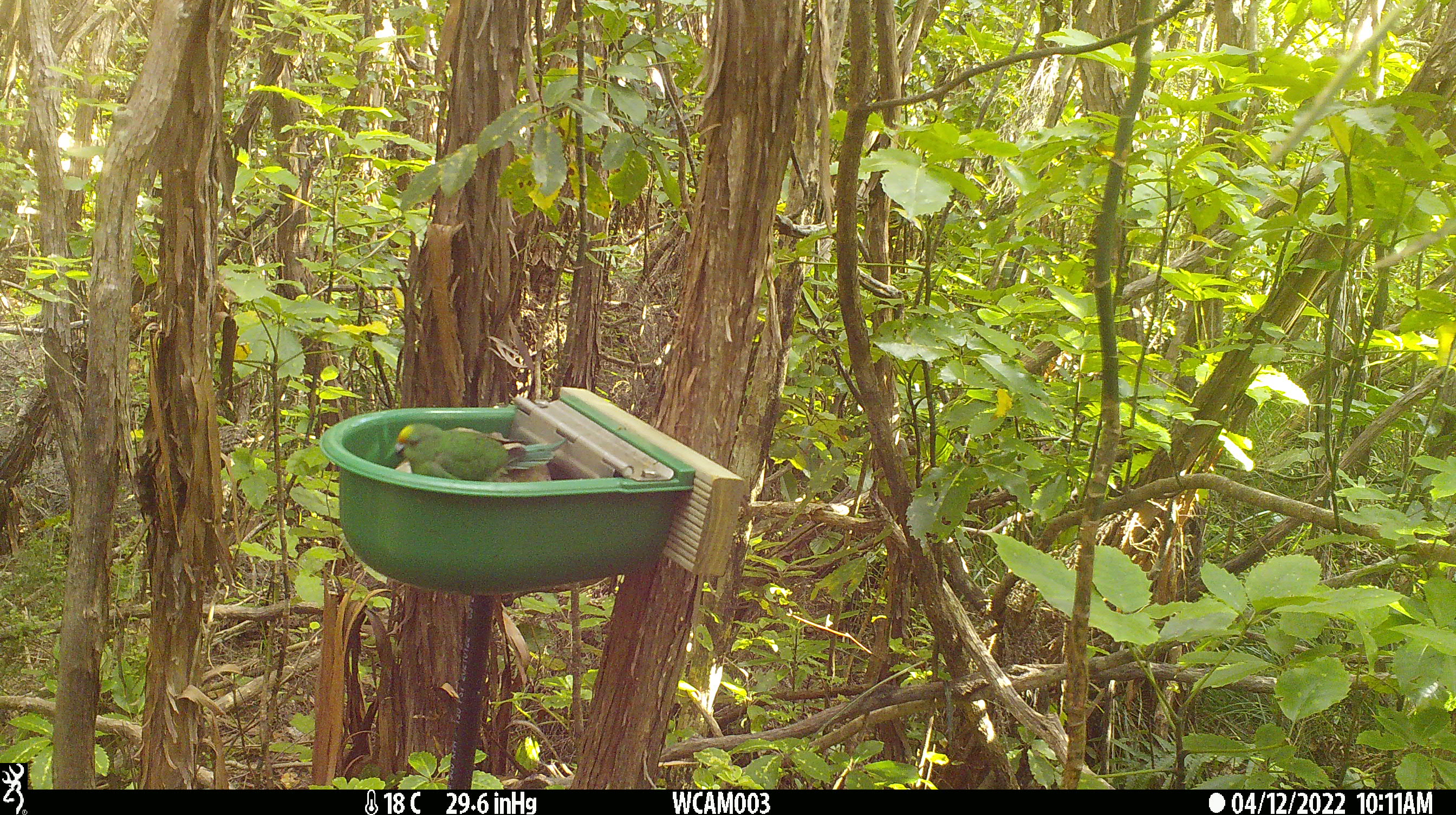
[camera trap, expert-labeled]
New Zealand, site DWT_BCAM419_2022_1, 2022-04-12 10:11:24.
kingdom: Animalia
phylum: Chordata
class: Aves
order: Psittaciformes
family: Psittaculidae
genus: Cyanoramphus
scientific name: Cyanoramphus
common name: parakeet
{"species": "parakeet (Cyanoramphus)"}